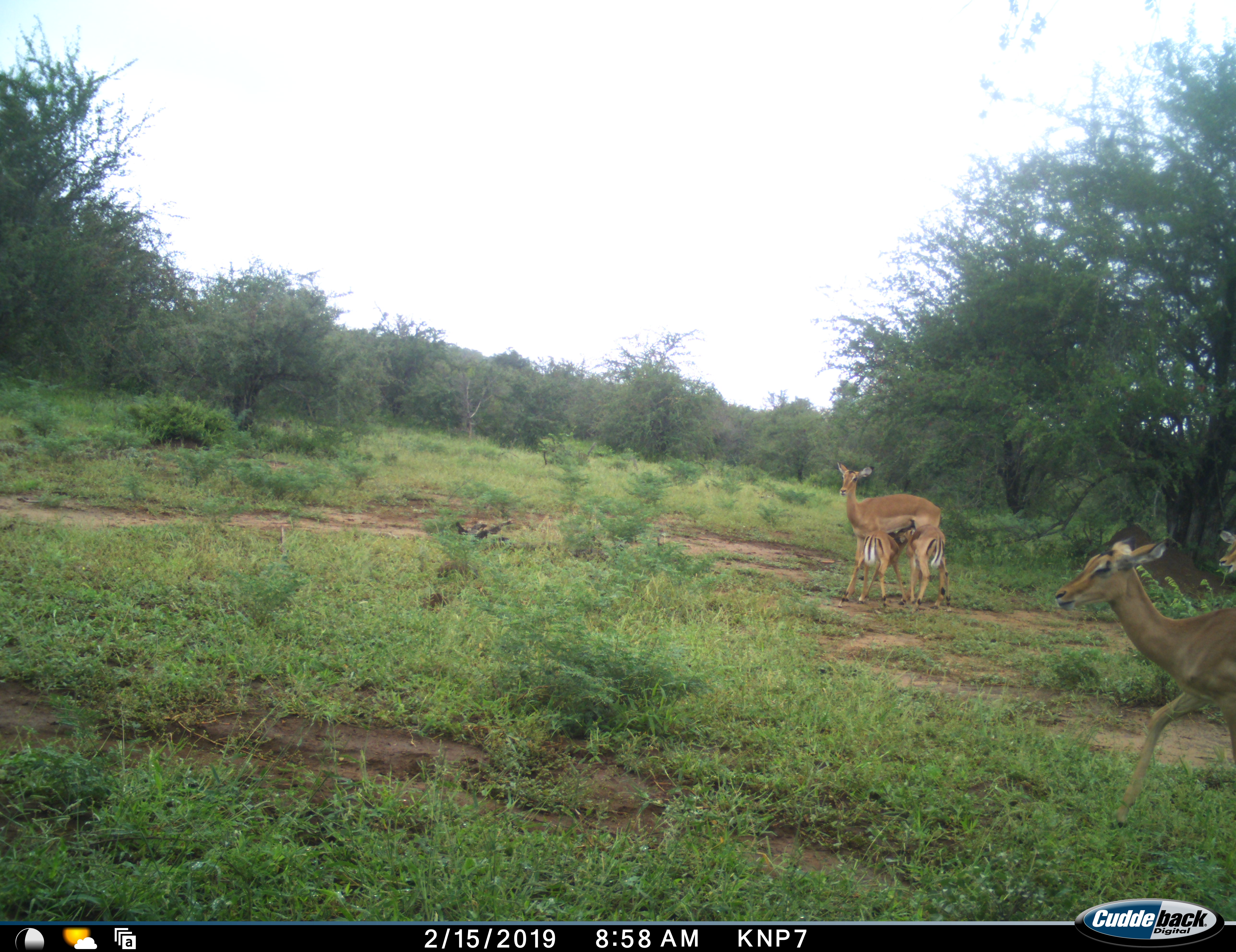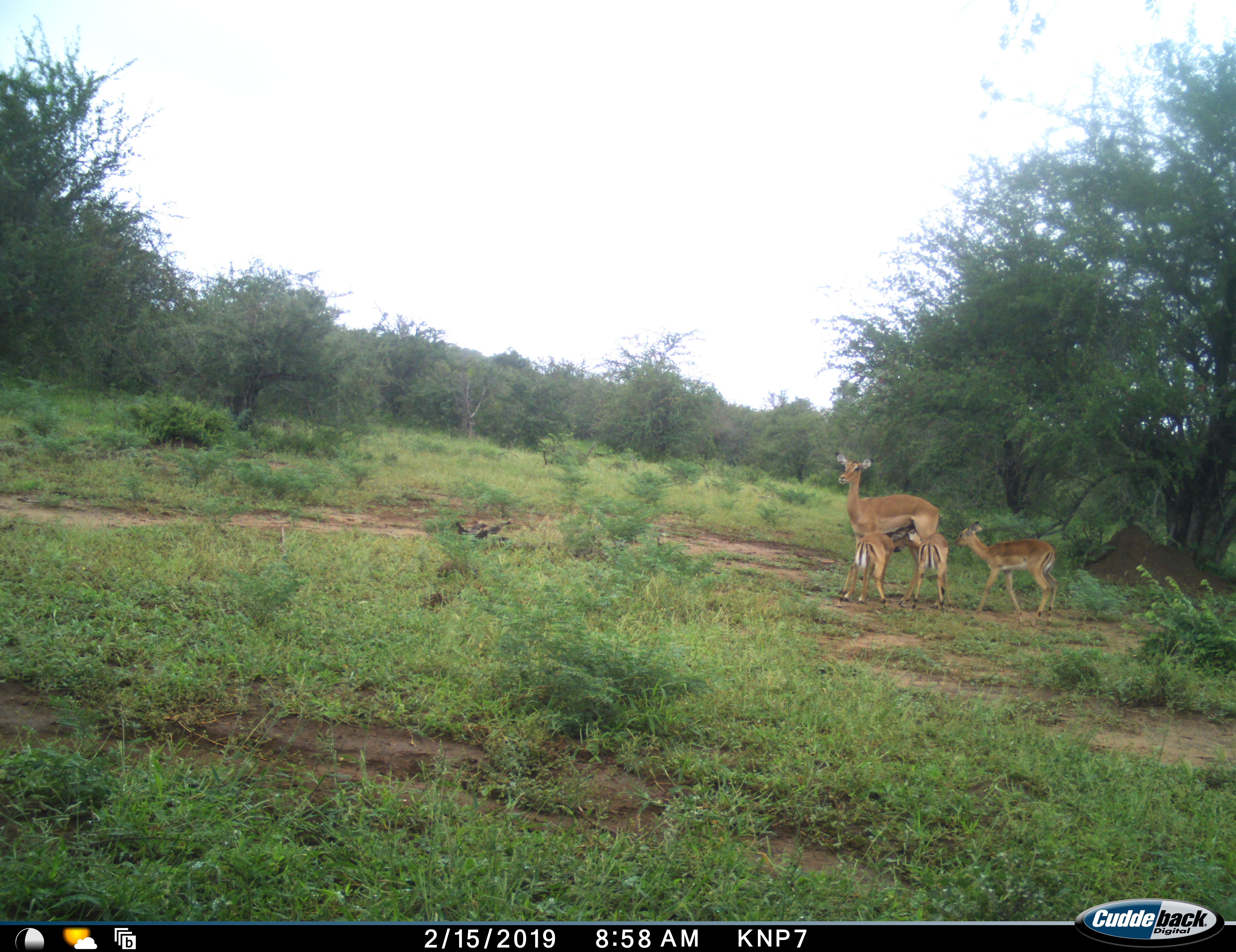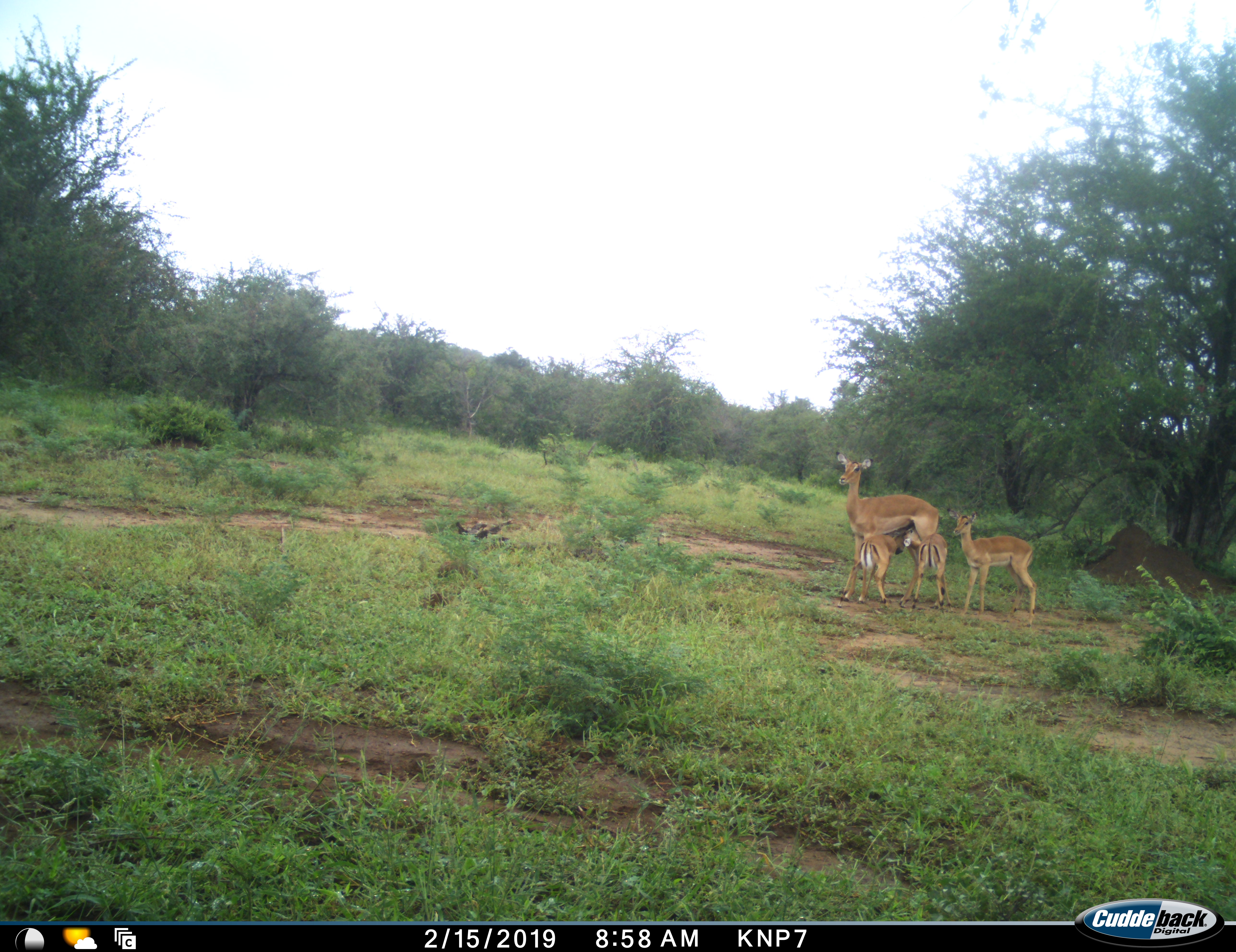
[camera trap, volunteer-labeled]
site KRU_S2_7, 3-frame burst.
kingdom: Animalia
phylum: Chordata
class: Mammalia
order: Artiodactyla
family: Bovidae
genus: Aepyceros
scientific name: Aepyceros melampus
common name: impala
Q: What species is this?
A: Impala (Aepyceros melampus).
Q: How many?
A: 4.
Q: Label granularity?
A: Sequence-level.